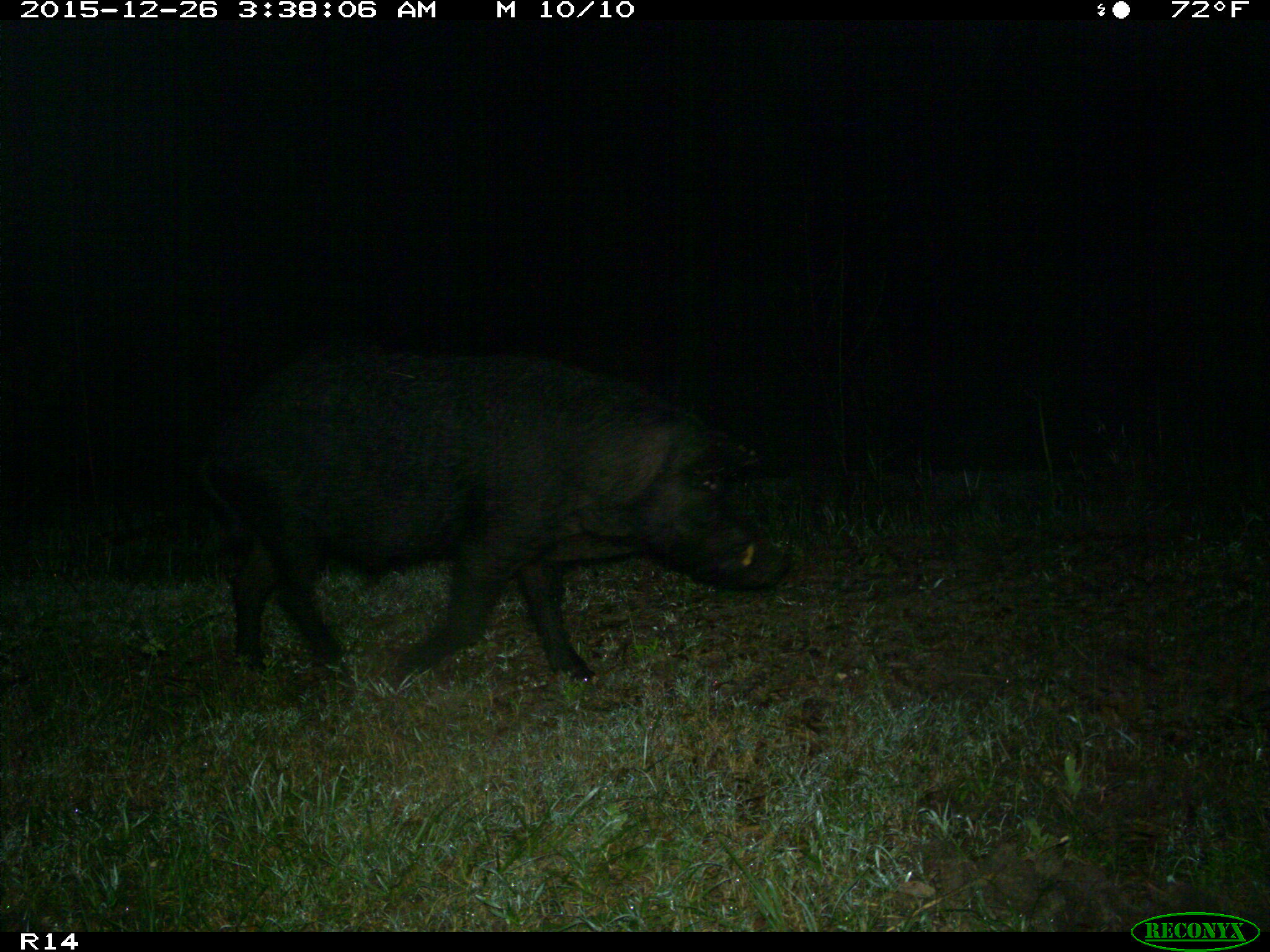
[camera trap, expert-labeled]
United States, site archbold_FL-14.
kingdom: Animalia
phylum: Chordata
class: Mammalia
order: Artiodactyla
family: Suidae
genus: Sus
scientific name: Sus scrofa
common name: wild boar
Sus scrofa (wild boar).